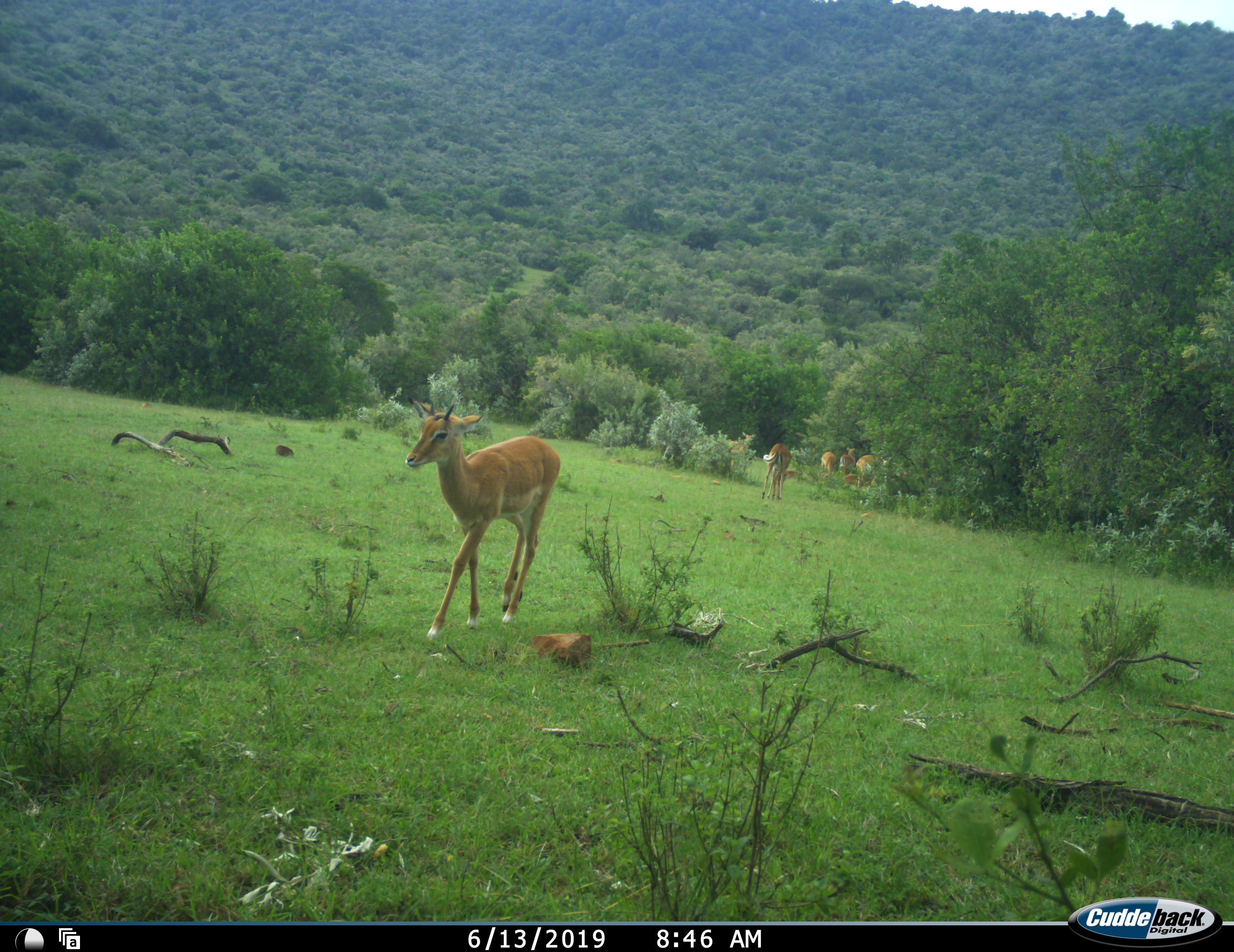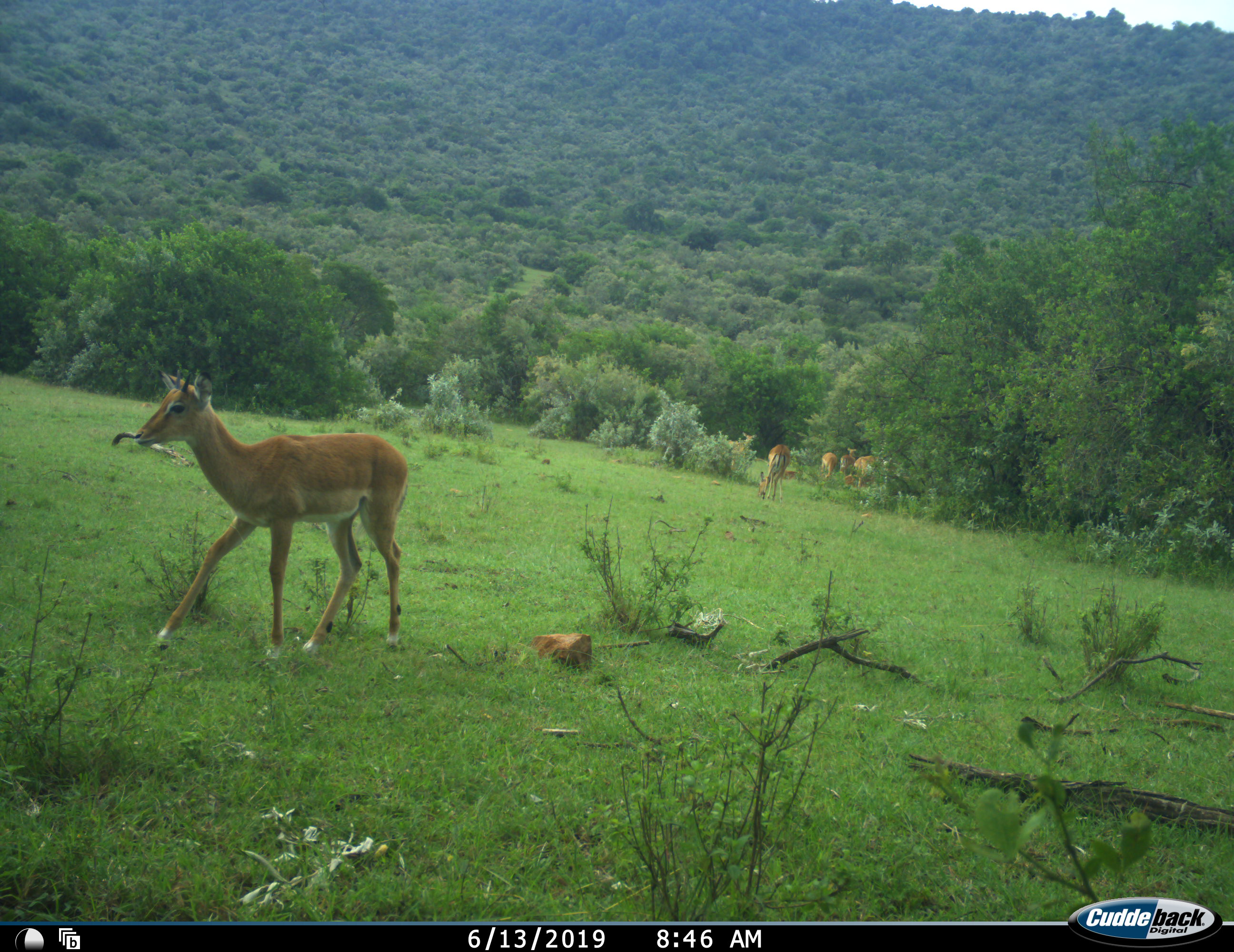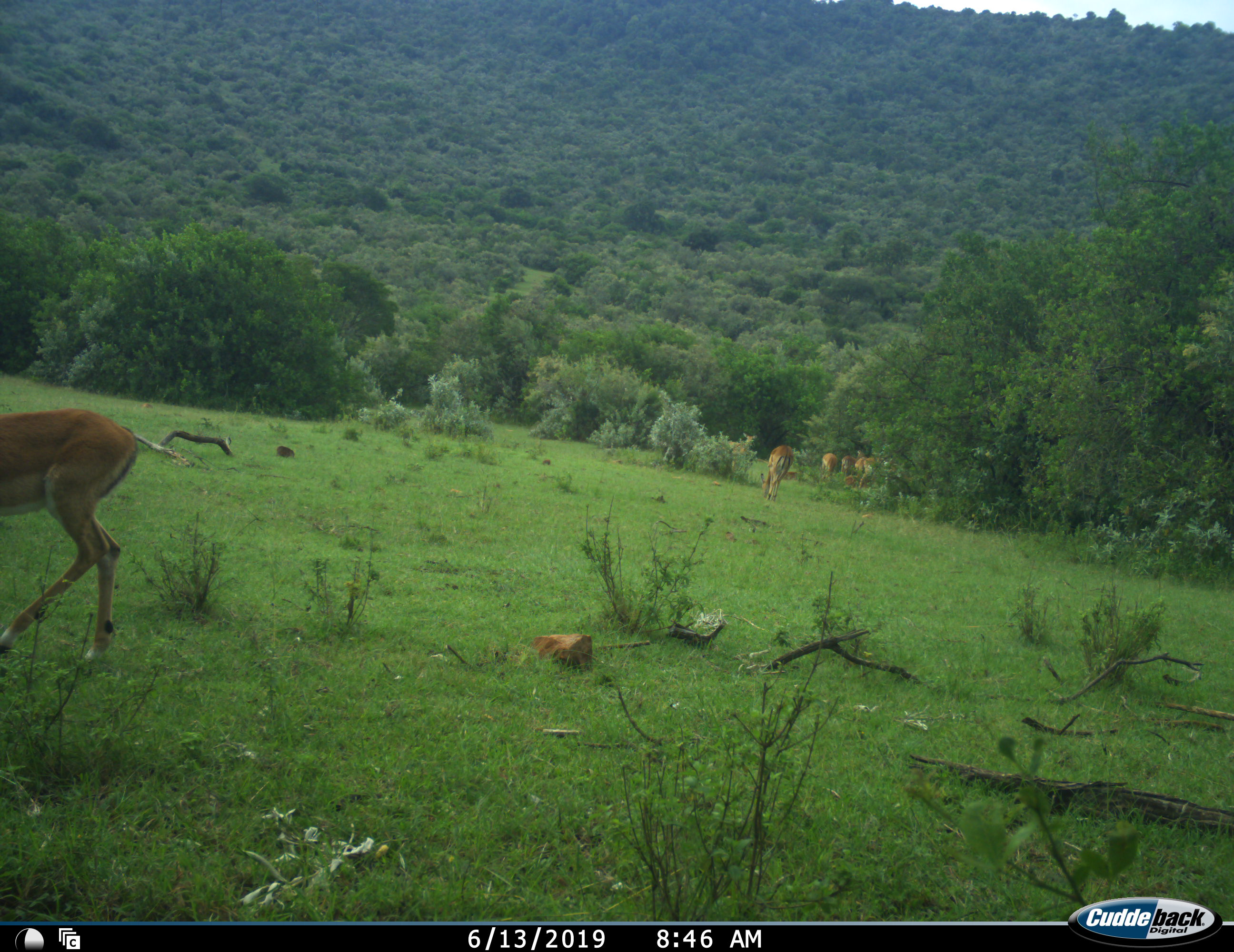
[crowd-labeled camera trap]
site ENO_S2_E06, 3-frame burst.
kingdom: Animalia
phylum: Chordata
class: Mammalia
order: Artiodactyla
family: Bovidae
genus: Aepyceros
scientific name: Aepyceros melampus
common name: impala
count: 5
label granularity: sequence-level